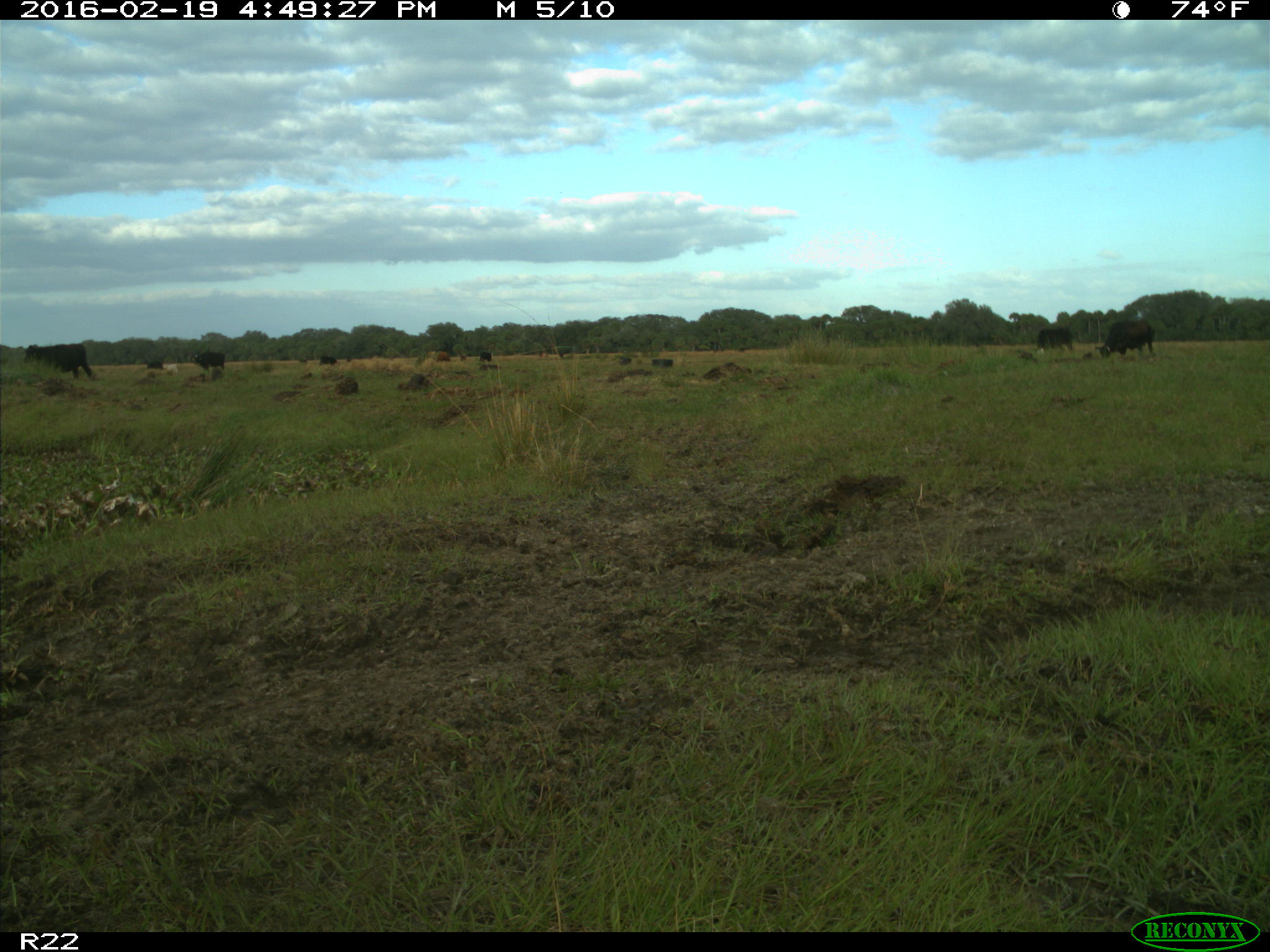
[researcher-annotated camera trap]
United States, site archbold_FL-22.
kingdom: Animalia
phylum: Chordata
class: Mammalia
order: Artiodactyla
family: Bovidae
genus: Bos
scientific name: Bos taurus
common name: domestic cow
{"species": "Bos taurus (domestic cow)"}